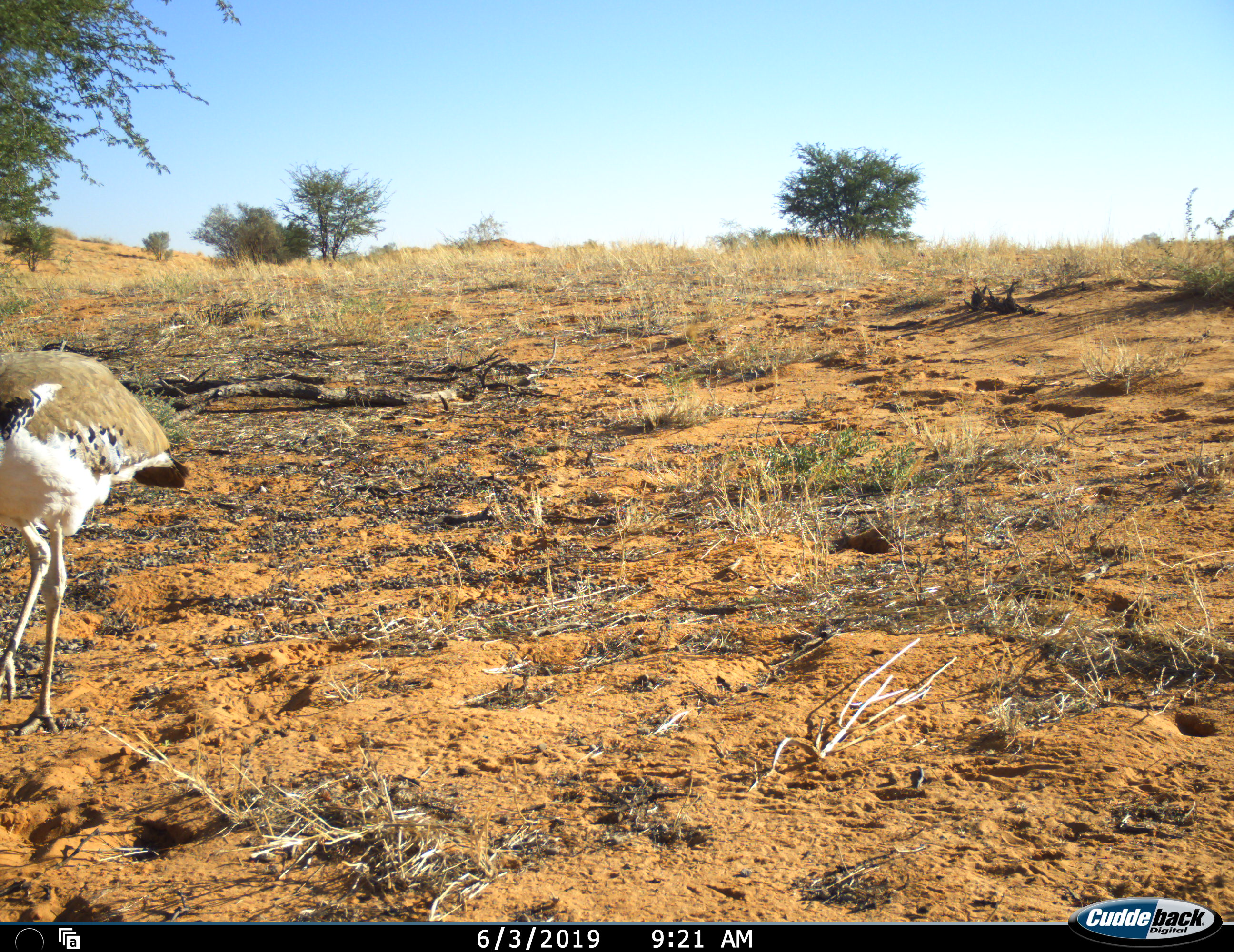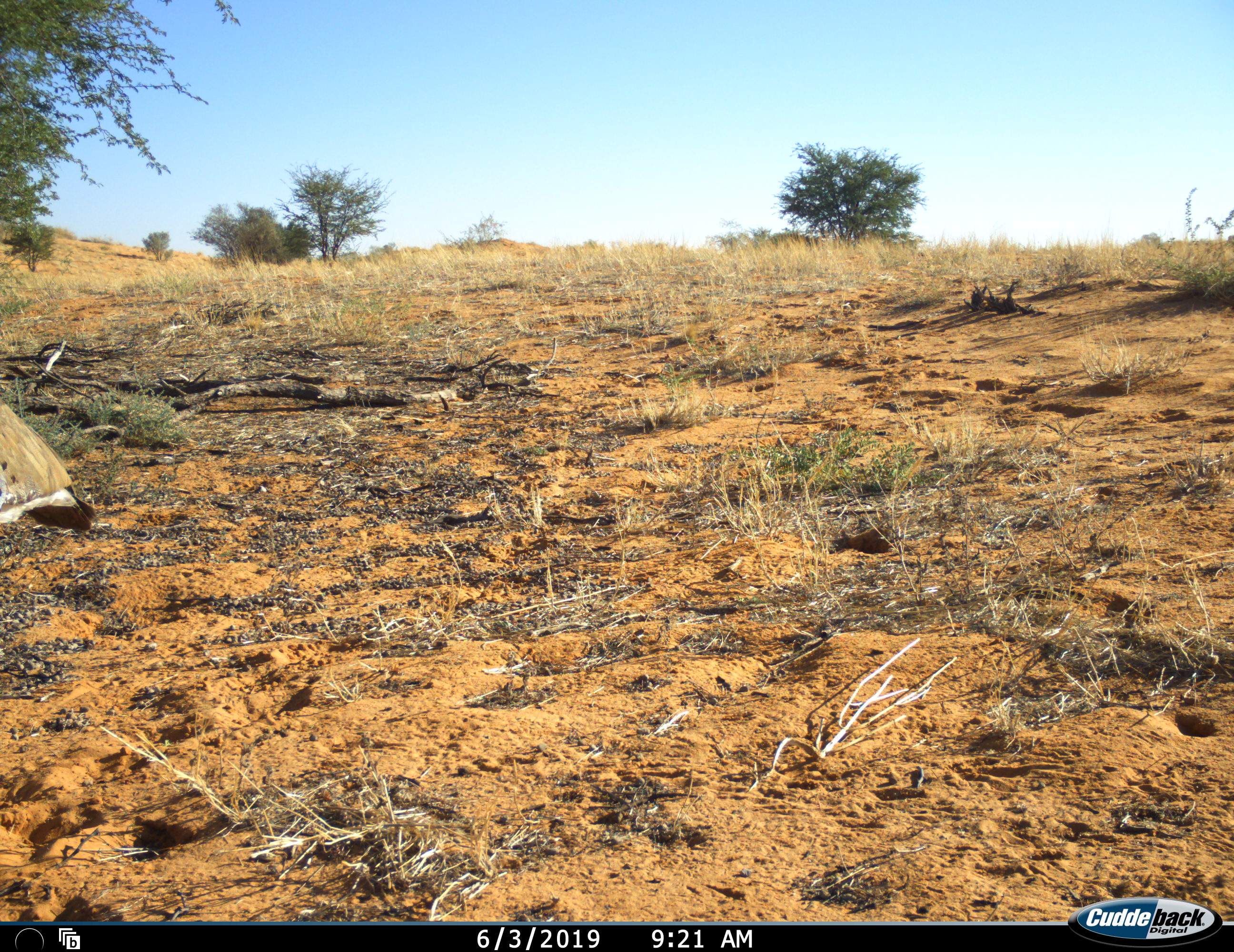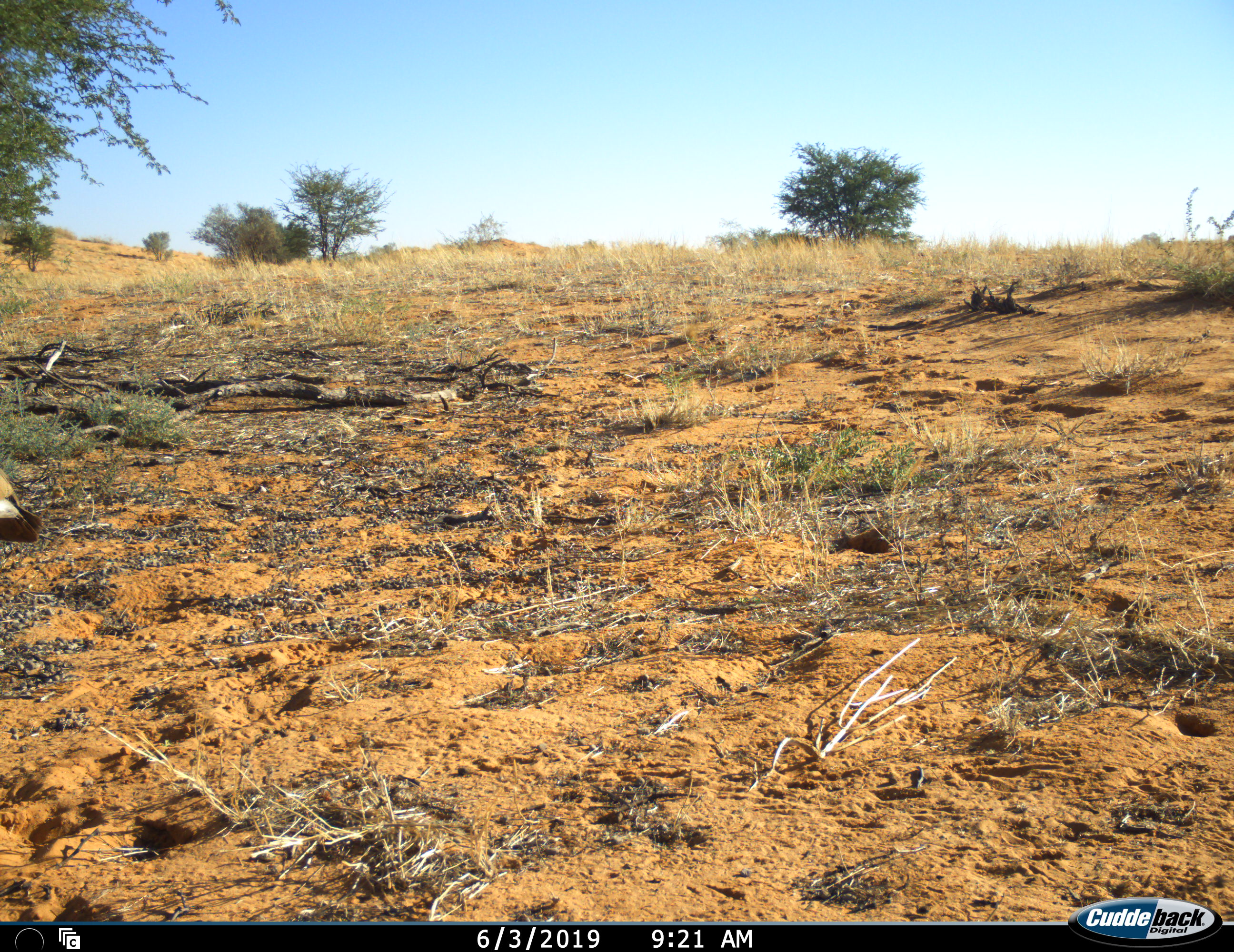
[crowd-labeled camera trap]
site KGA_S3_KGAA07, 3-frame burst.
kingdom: Animalia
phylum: Chordata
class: Aves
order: Otidiformes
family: Otididae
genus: Ardeotis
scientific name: Ardeotis kori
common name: kori bustard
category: bustardkori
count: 1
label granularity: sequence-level